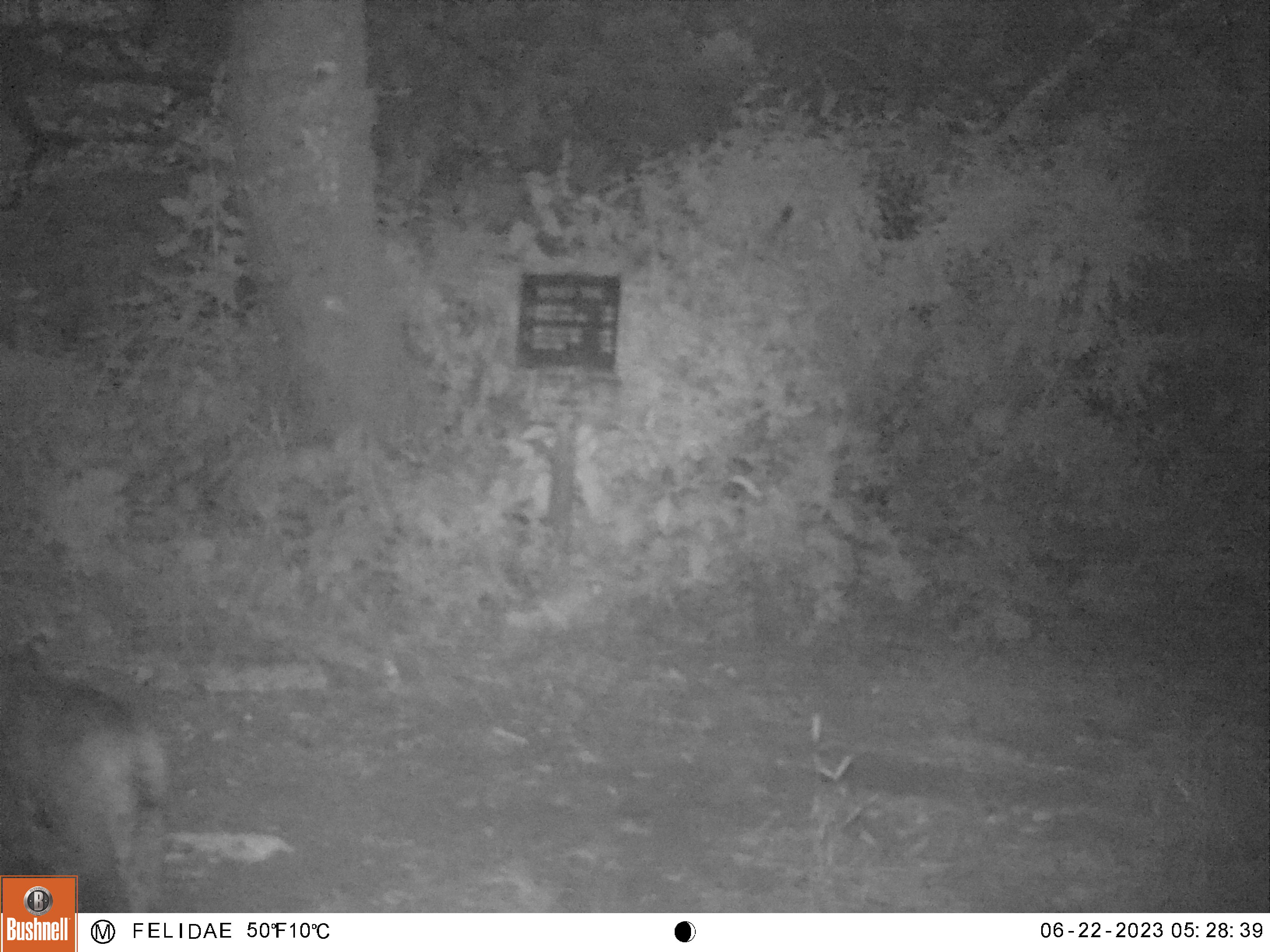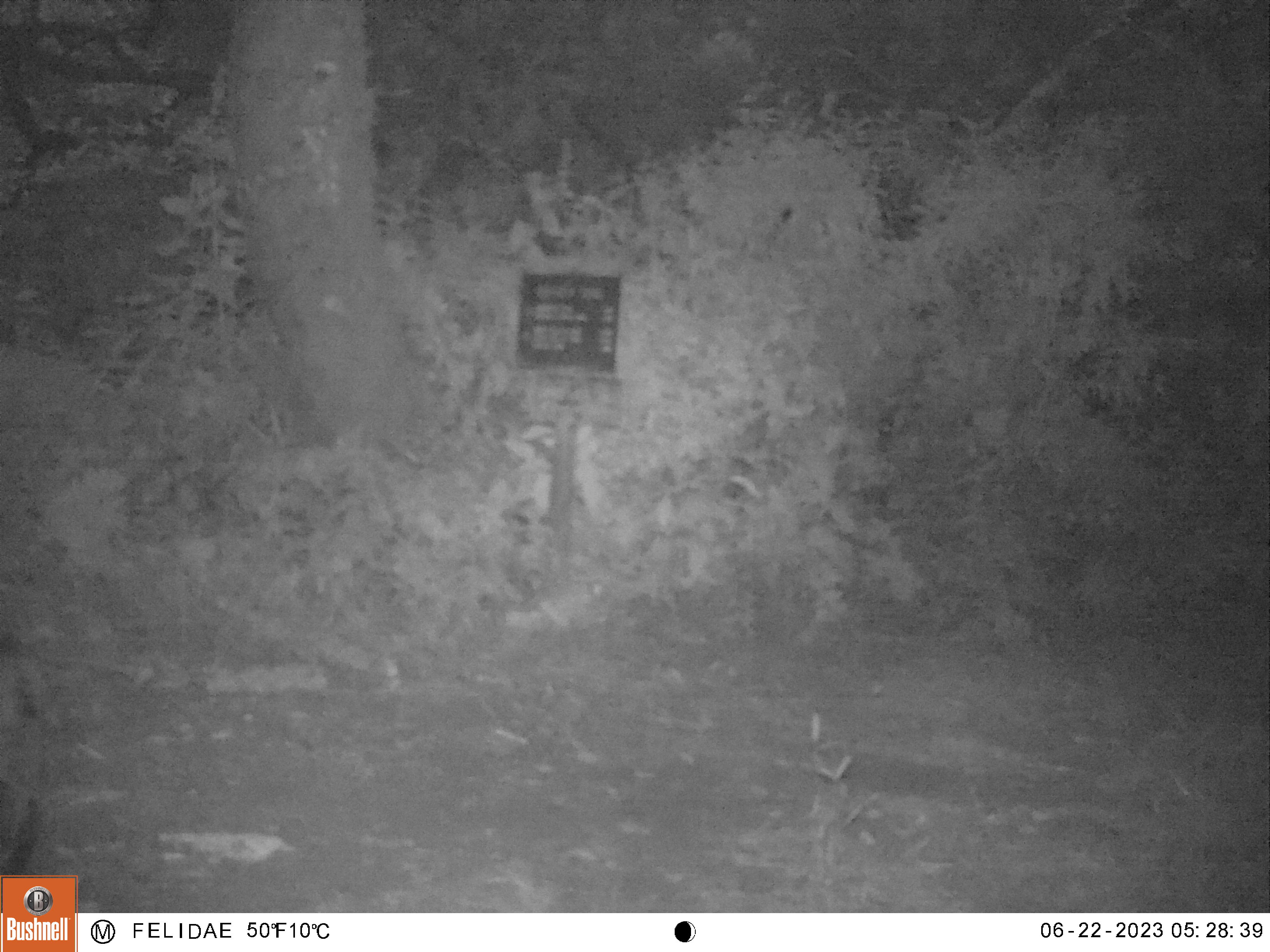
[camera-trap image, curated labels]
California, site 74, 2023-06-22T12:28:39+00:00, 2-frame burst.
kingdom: Animalia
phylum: Chordata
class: Mammalia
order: Carnivora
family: Felidae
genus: Lynx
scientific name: Lynx rufus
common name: bobcat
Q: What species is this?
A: Bobcat (Lynx rufus).